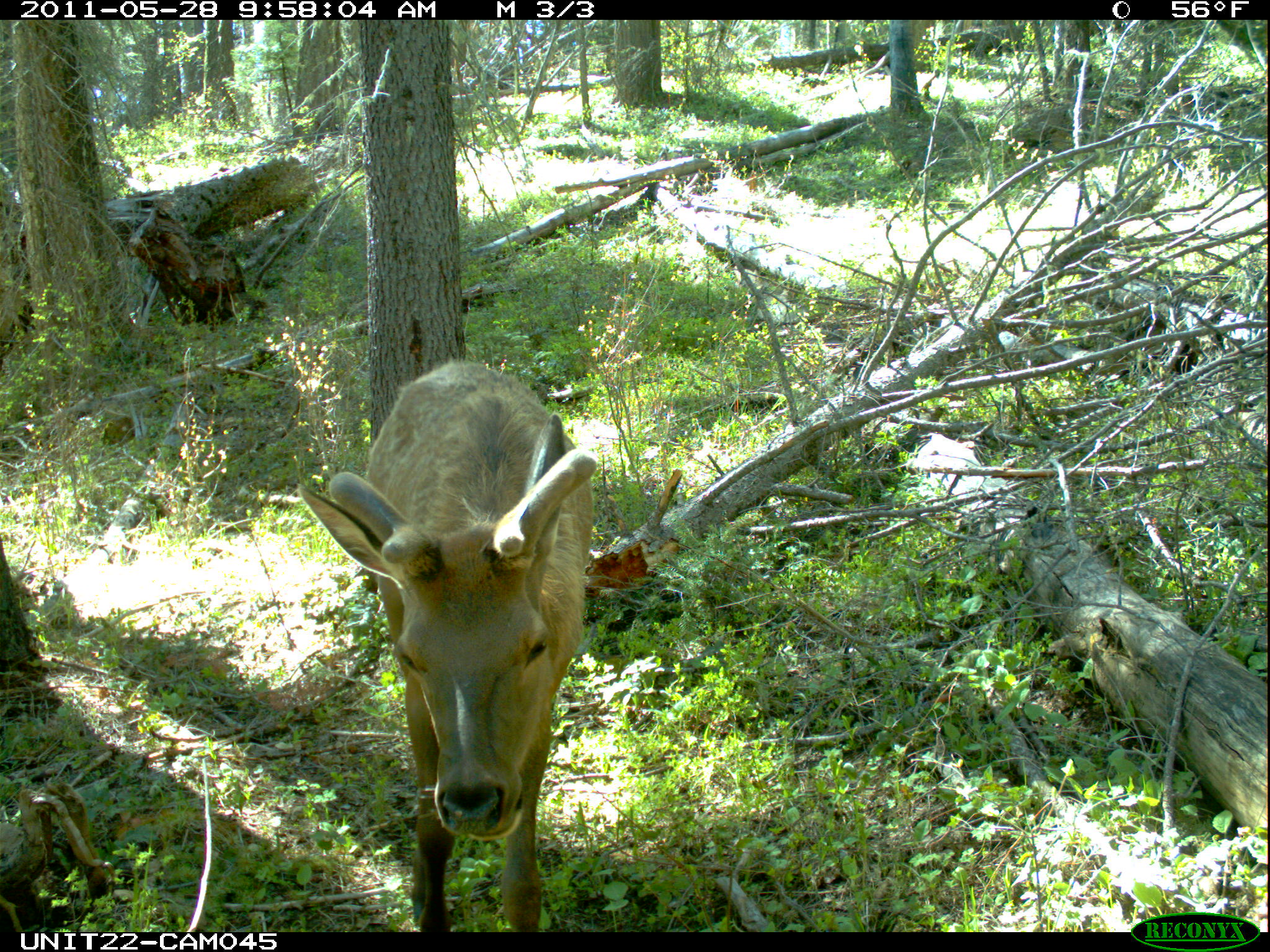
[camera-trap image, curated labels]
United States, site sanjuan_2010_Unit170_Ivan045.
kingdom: Animalia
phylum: Chordata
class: Mammalia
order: Artiodactyla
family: Cervidae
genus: Cervus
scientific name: Cervus elaphus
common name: red deer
Cervus elaphus (red deer).